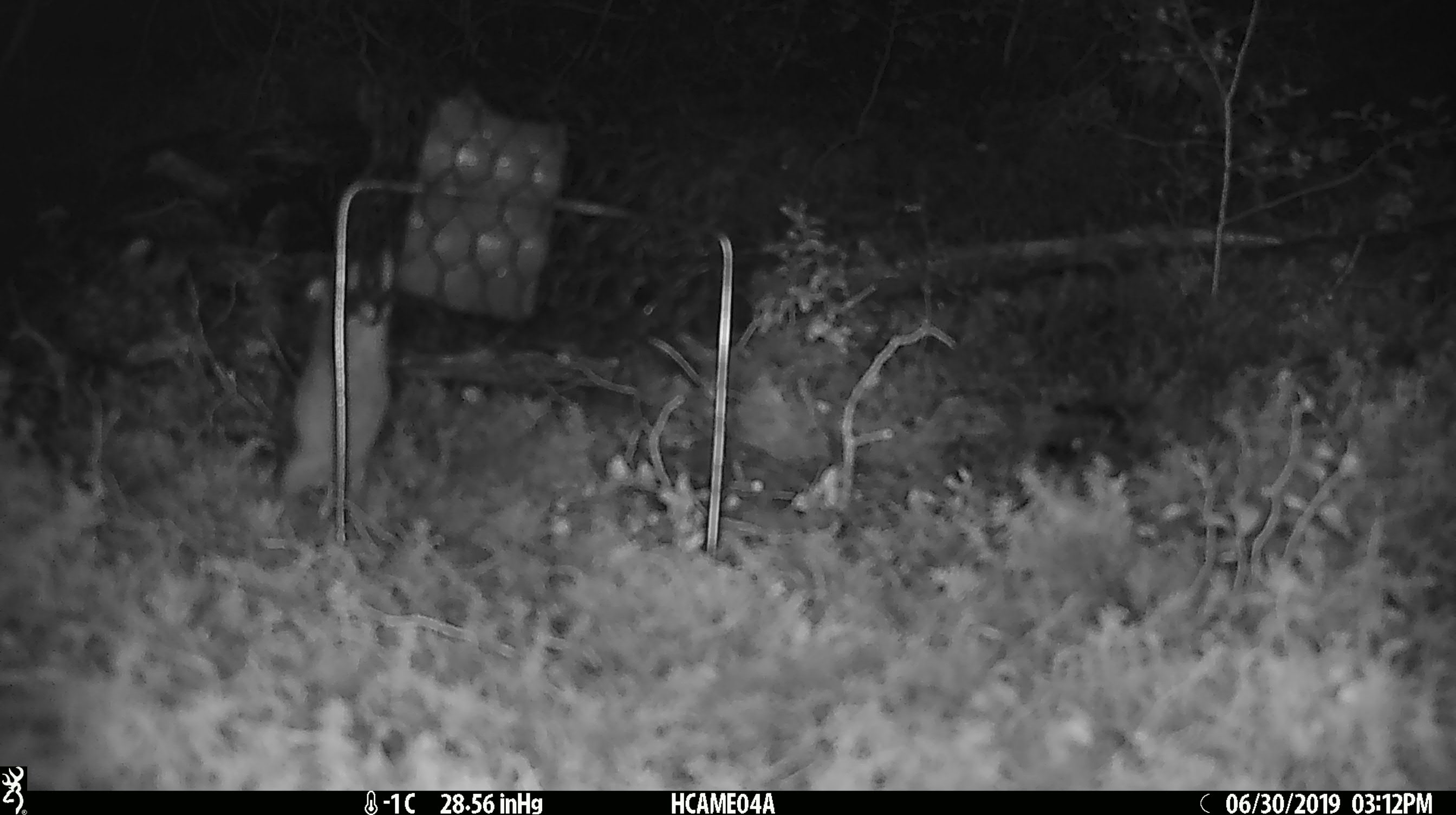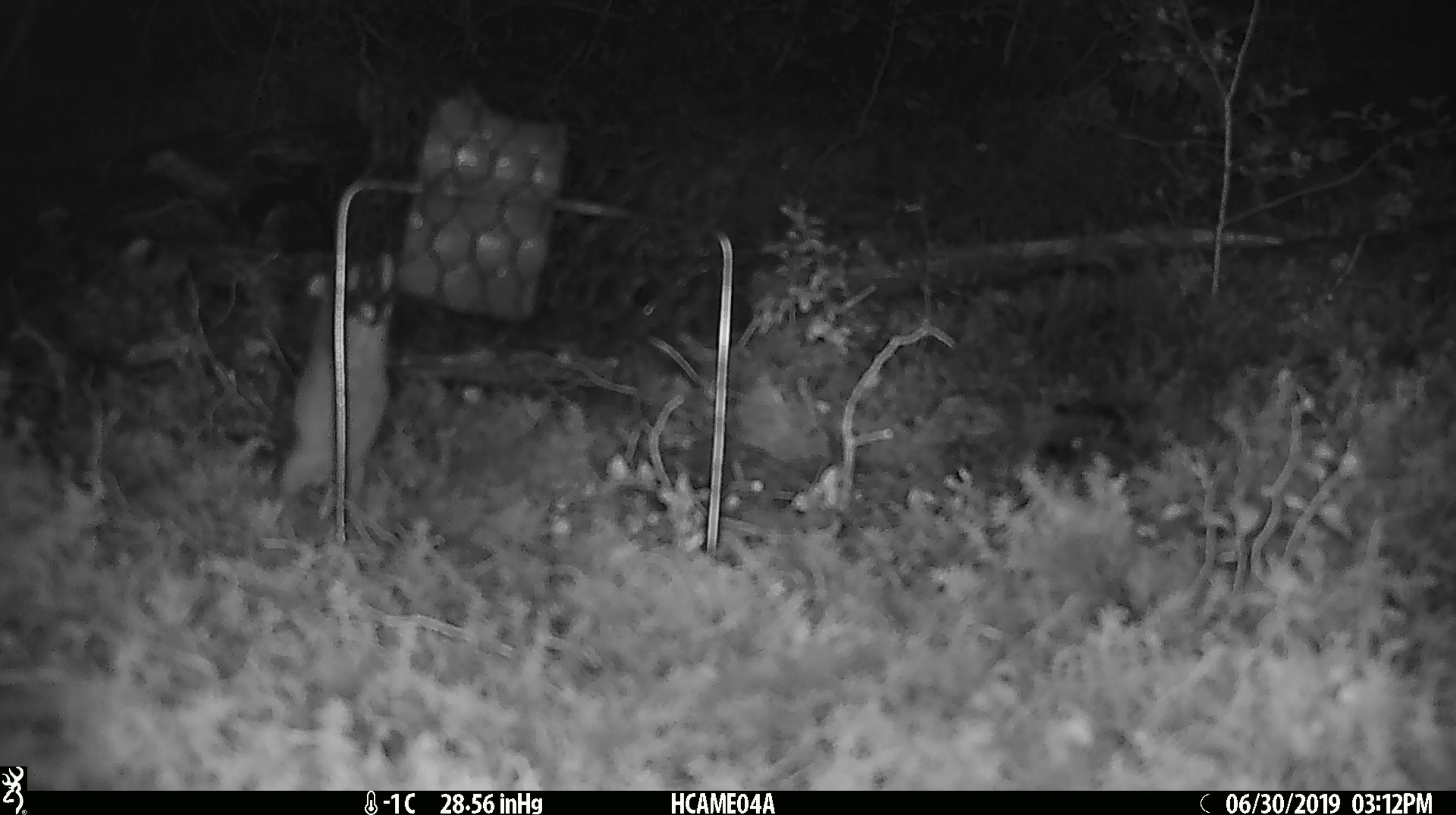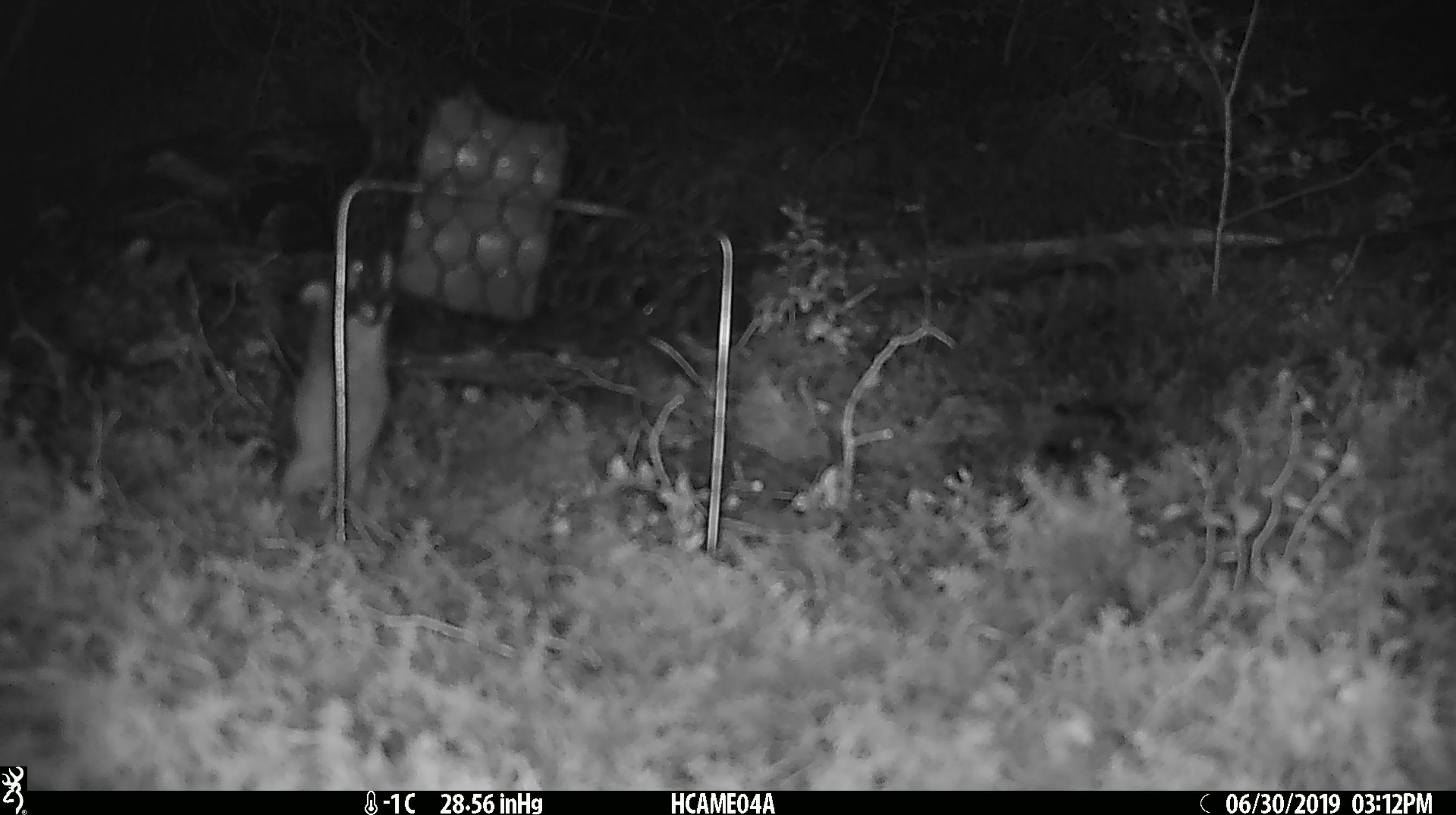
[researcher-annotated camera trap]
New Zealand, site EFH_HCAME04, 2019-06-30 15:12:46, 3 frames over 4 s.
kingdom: Animalia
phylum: Chordata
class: Mammalia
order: Rodentia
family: Muridae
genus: Mus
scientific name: Mus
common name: mouse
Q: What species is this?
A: Mouse (Mus).